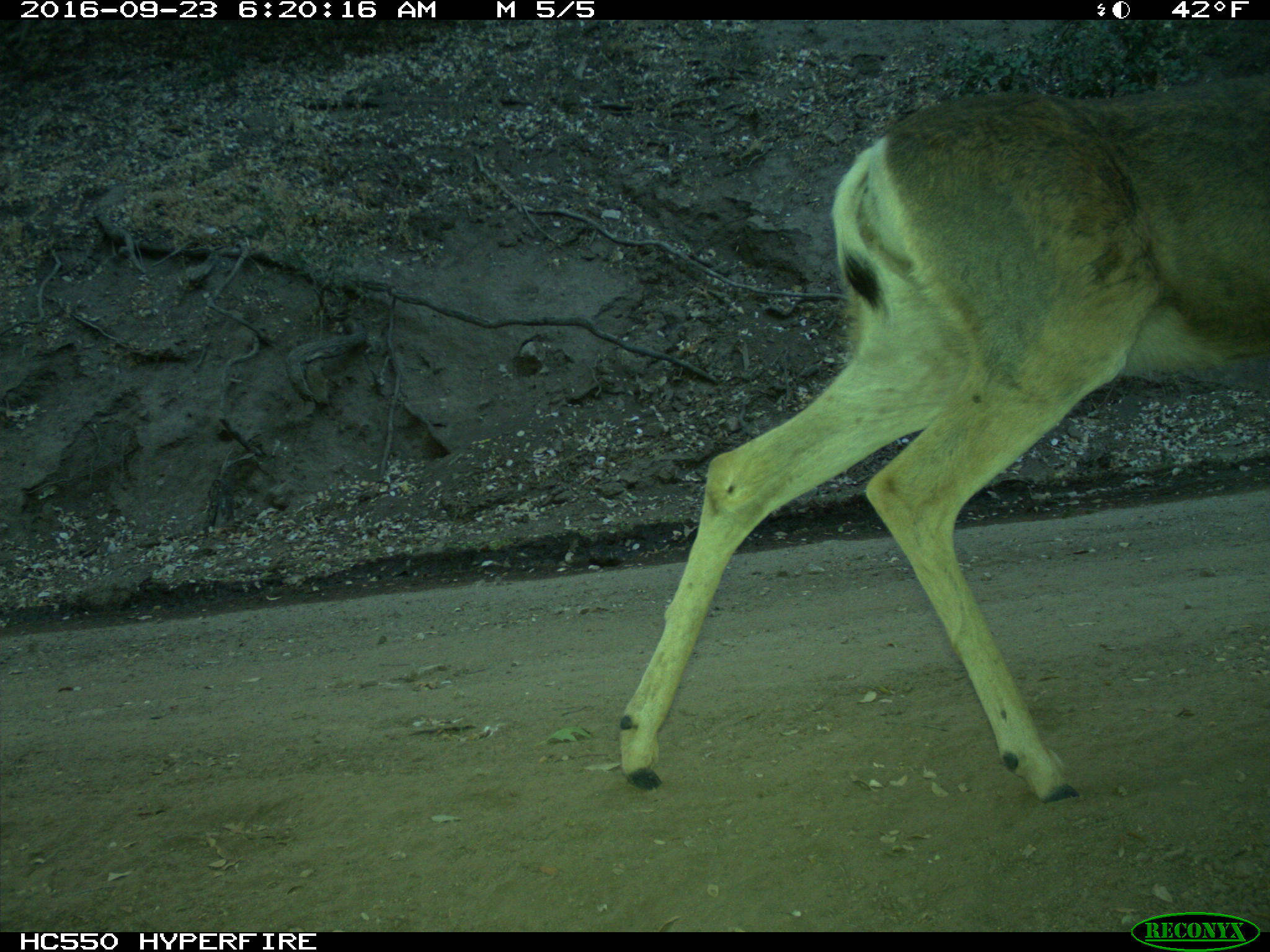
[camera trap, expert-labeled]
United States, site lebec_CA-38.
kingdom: Animalia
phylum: Chordata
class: Mammalia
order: Artiodactyla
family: Cervidae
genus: Odocoileus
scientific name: Odocoileus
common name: deer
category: unidentified deer